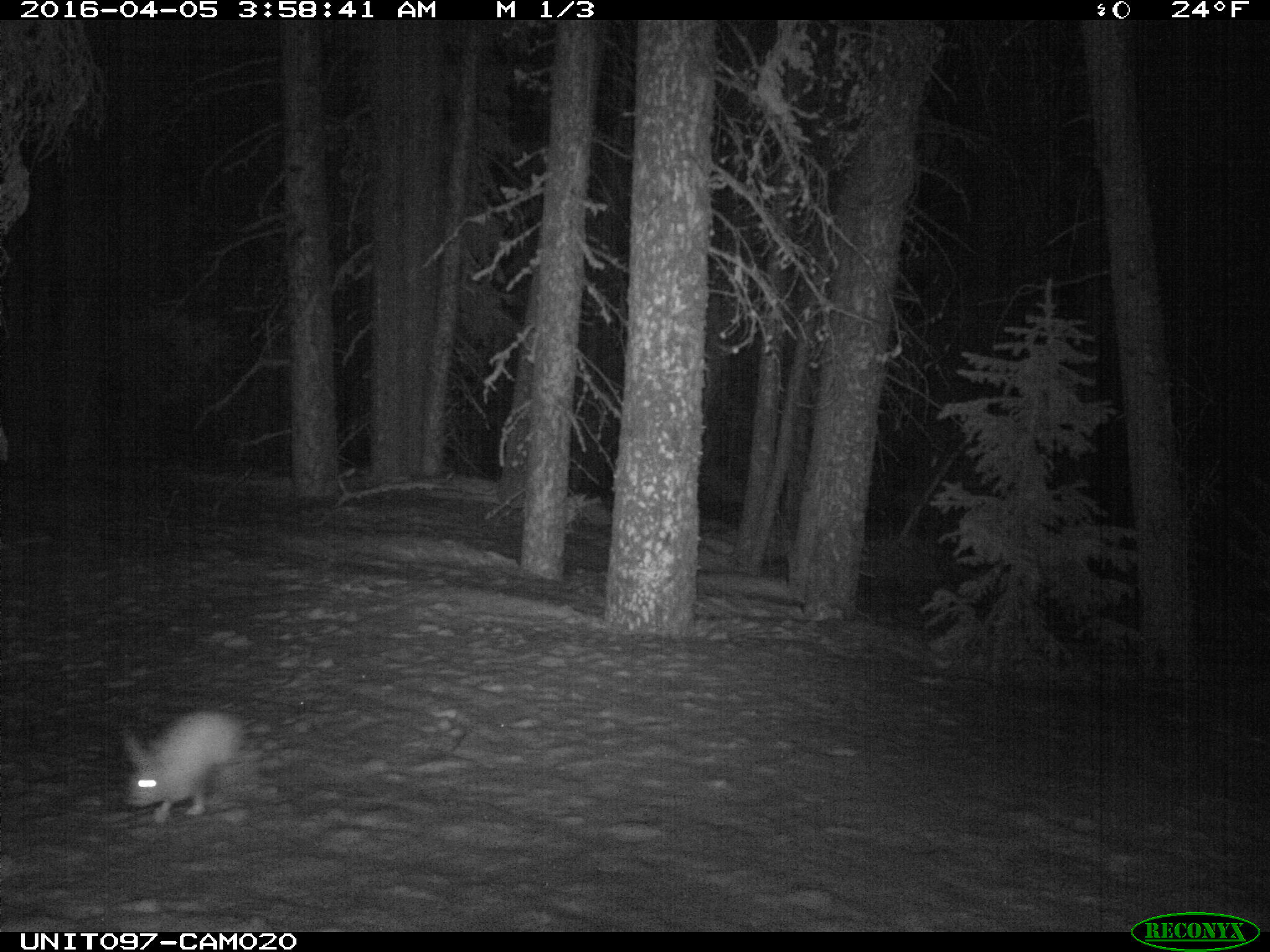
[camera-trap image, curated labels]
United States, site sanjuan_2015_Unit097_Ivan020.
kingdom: Animalia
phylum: Chordata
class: Mammalia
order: Lagomorpha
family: Leporidae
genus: Lepus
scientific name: Lepus americanus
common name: snowshoe hare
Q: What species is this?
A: Lepus americanus (snowshoe hare).